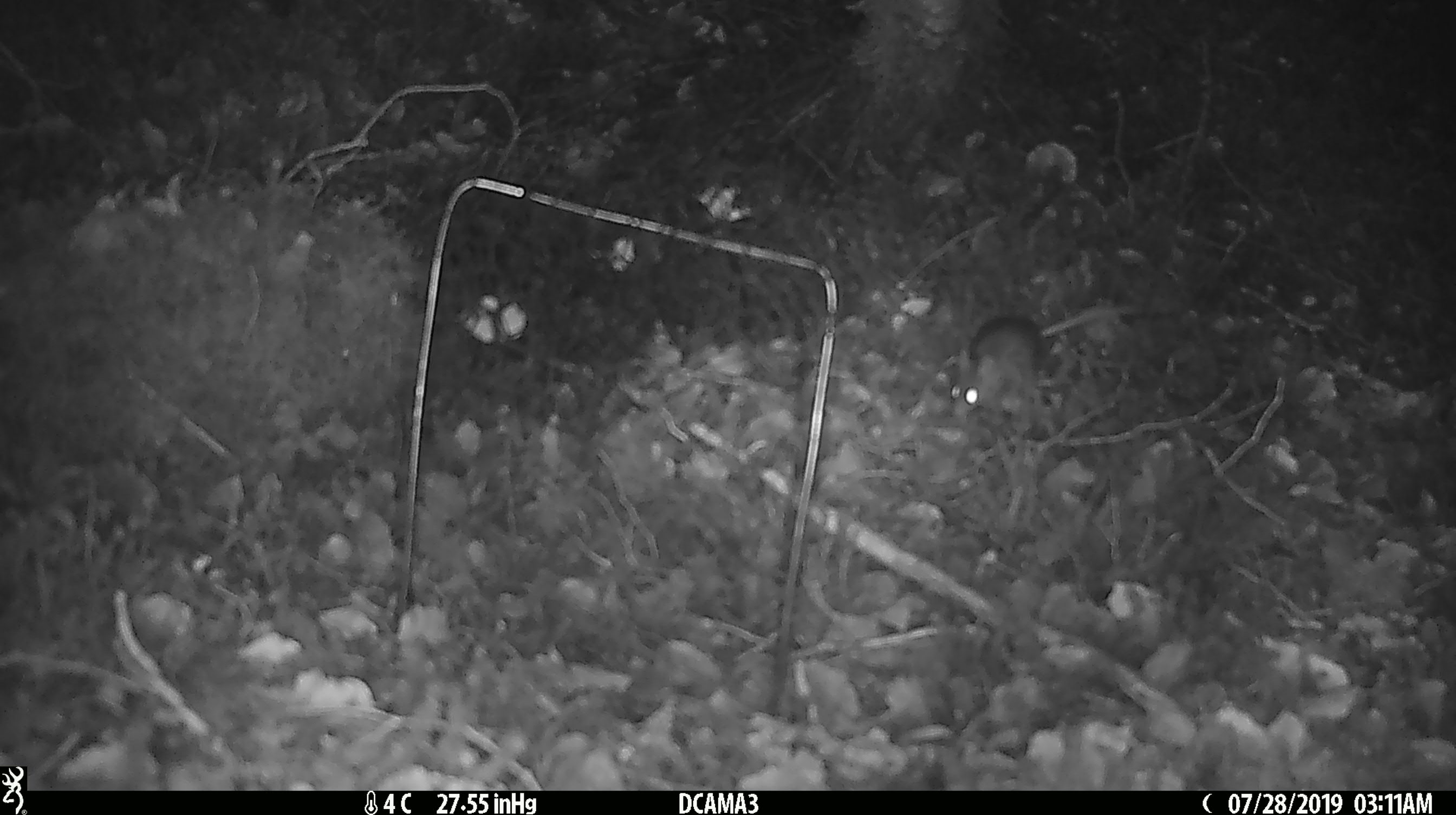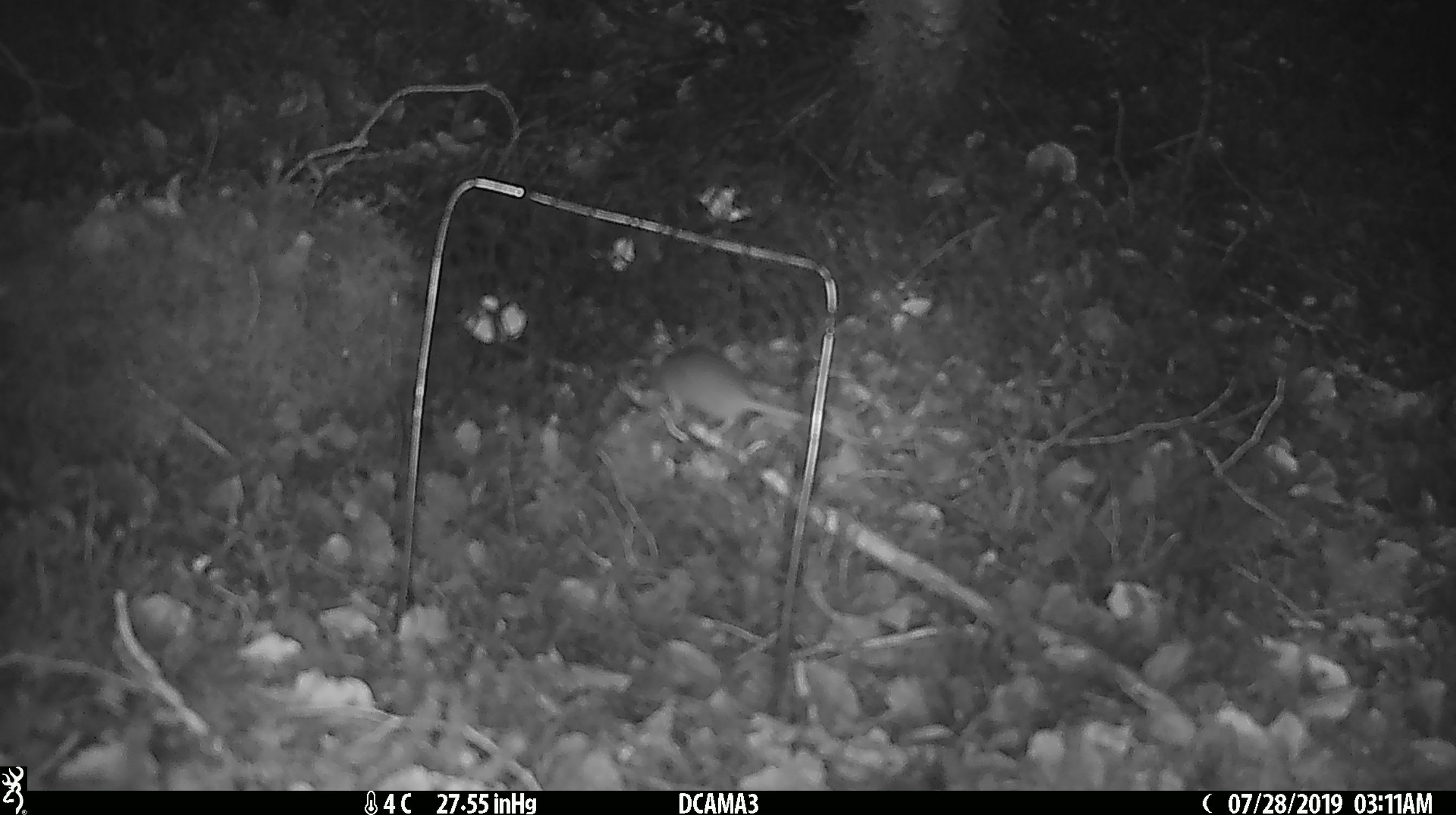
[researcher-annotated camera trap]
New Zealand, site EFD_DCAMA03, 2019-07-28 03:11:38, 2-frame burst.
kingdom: Animalia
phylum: Chordata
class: Mammalia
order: Rodentia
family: Muridae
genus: Mus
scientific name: Mus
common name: mouse